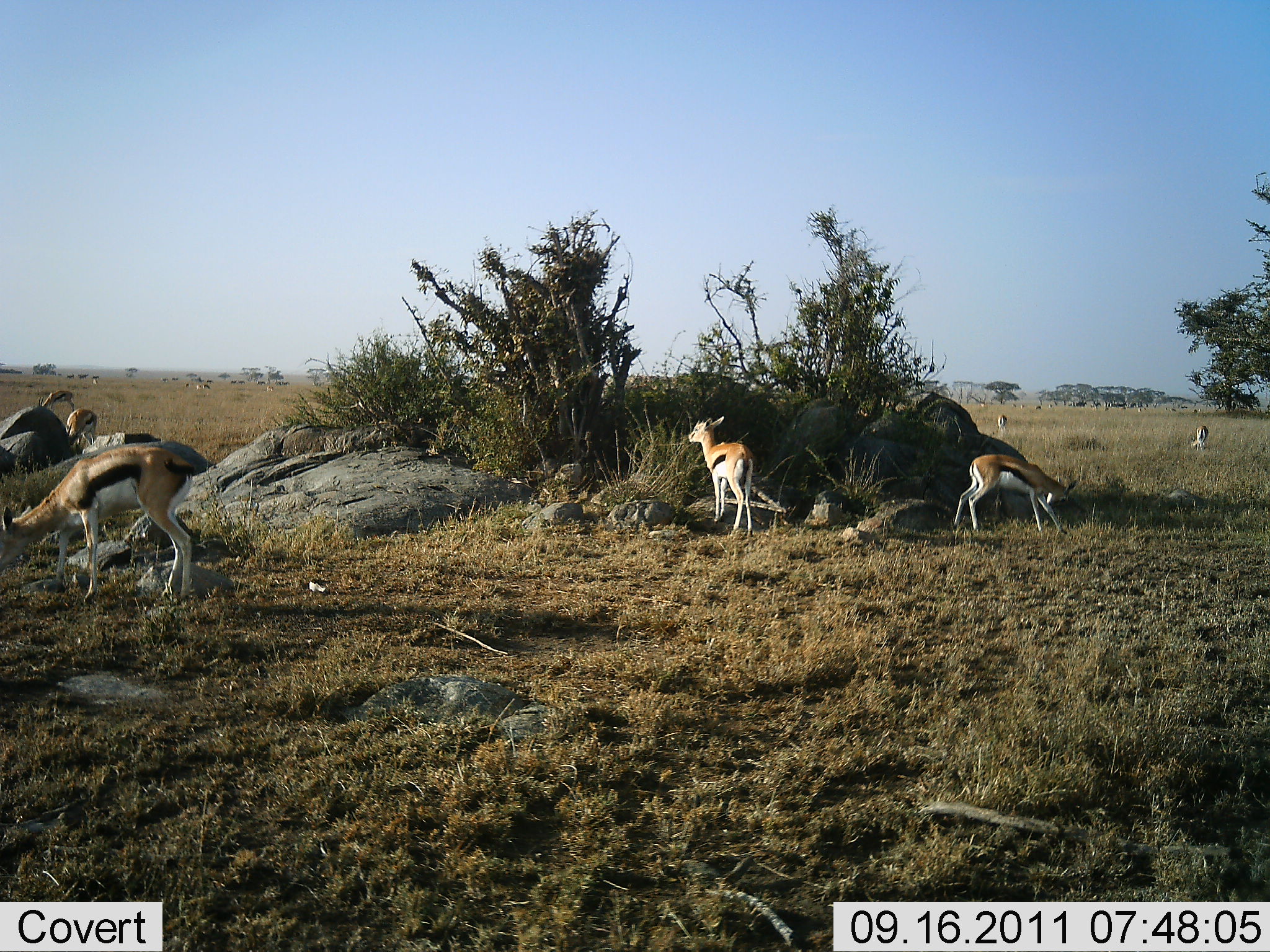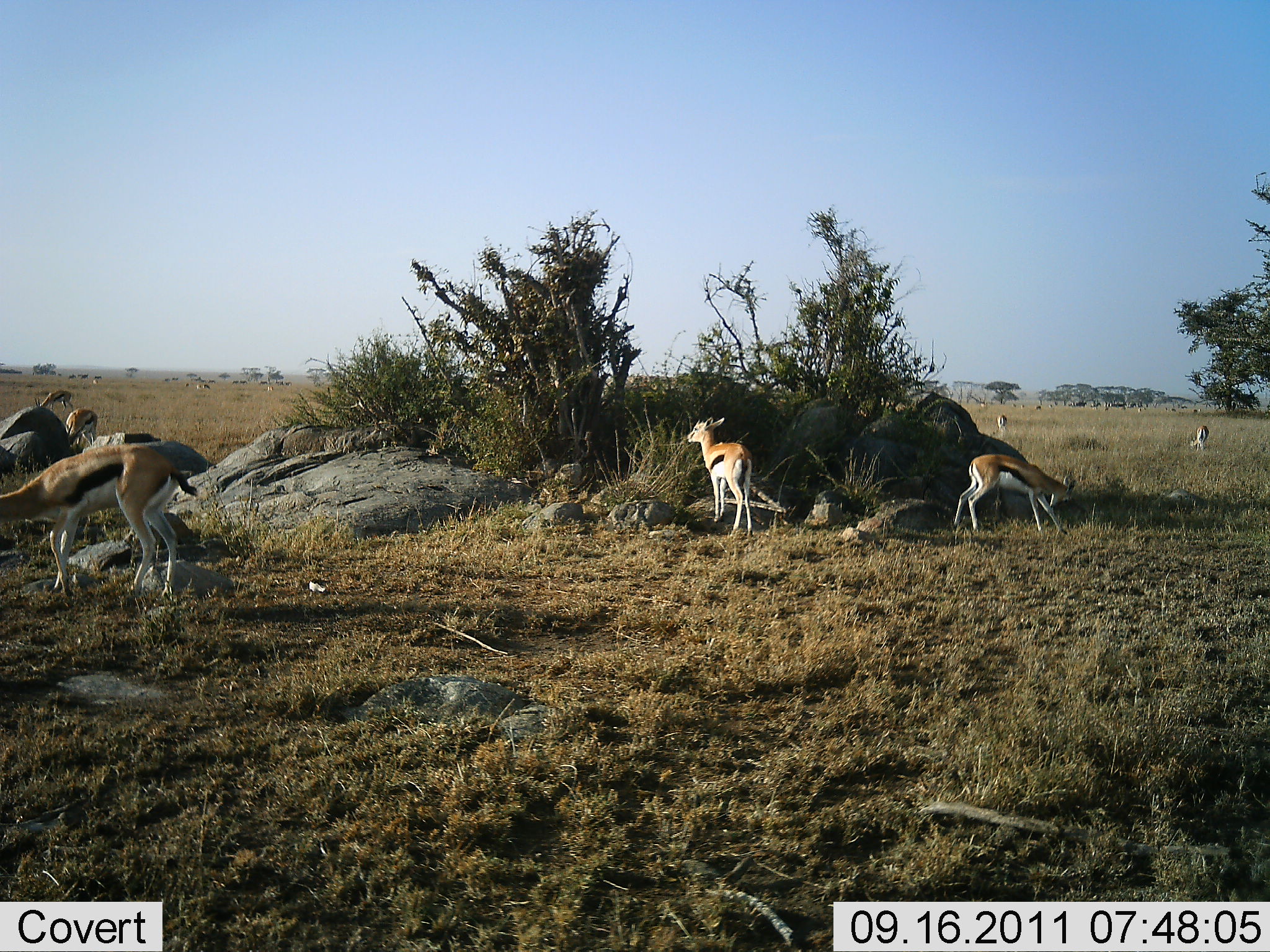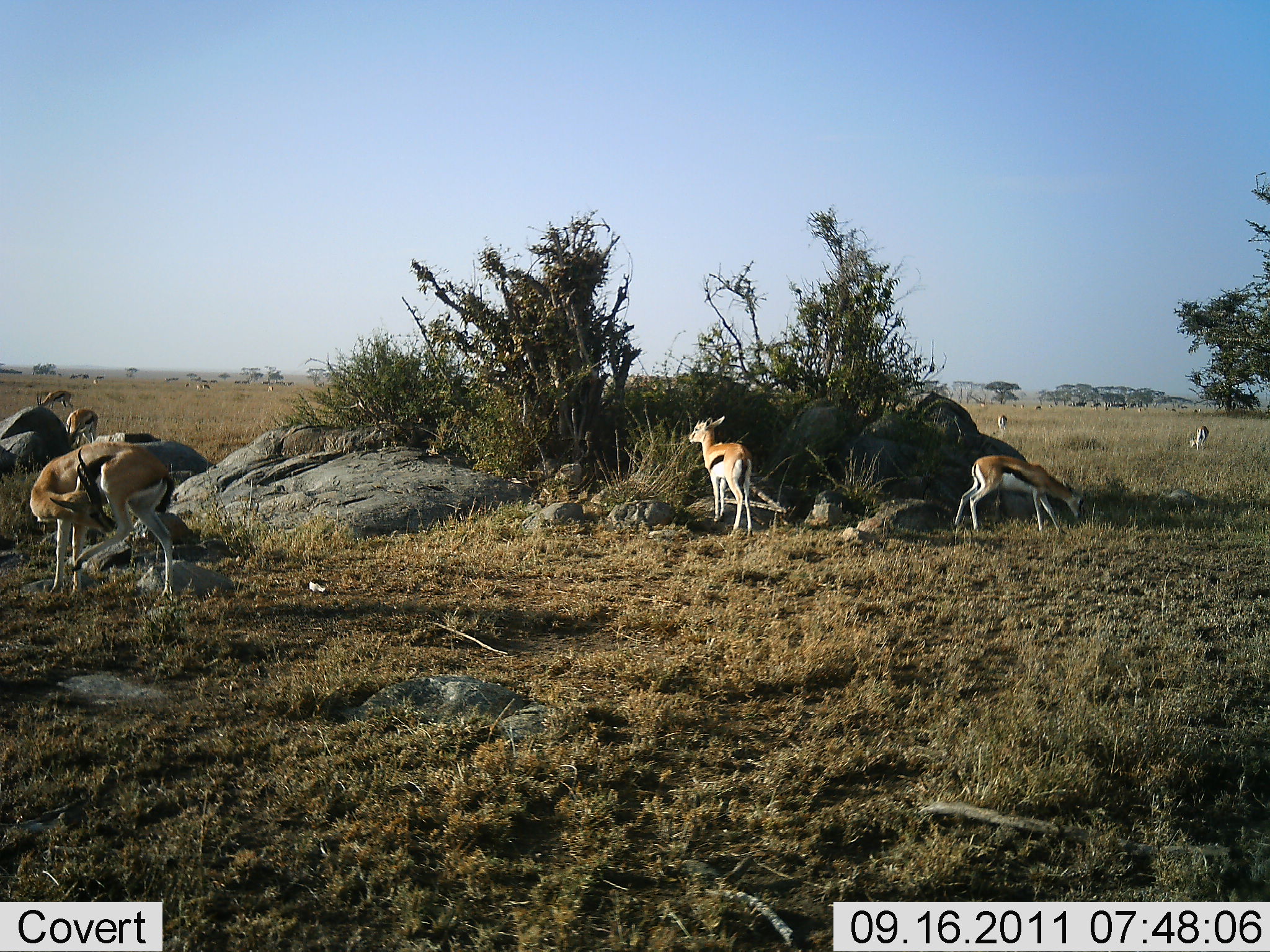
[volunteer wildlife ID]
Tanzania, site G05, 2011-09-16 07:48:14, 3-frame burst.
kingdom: Animalia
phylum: Chordata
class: Mammalia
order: Artiodactyla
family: Bovidae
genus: Eudorcas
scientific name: Eudorcas thomsonii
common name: thomson's gazelle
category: gazellethomsons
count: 7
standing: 69%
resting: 0%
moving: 8%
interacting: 0%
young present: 0%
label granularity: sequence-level